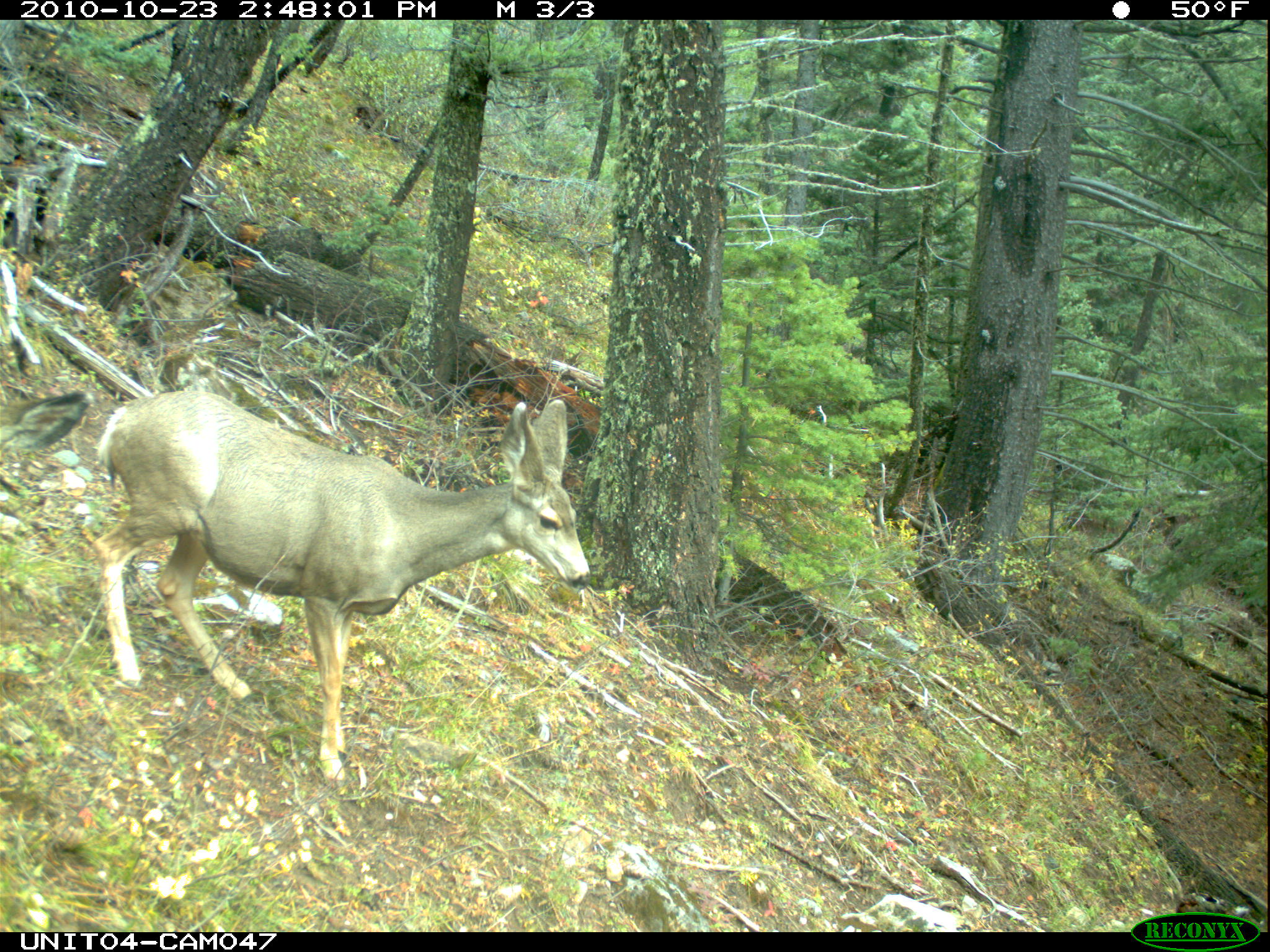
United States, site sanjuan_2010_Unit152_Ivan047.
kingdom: Animalia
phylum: Chordata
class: Mammalia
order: Artiodactyla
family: Cervidae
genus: Odocoileus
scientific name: Odocoileus hemionus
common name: mule deer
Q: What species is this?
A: Odocoileus hemionus (mule deer).